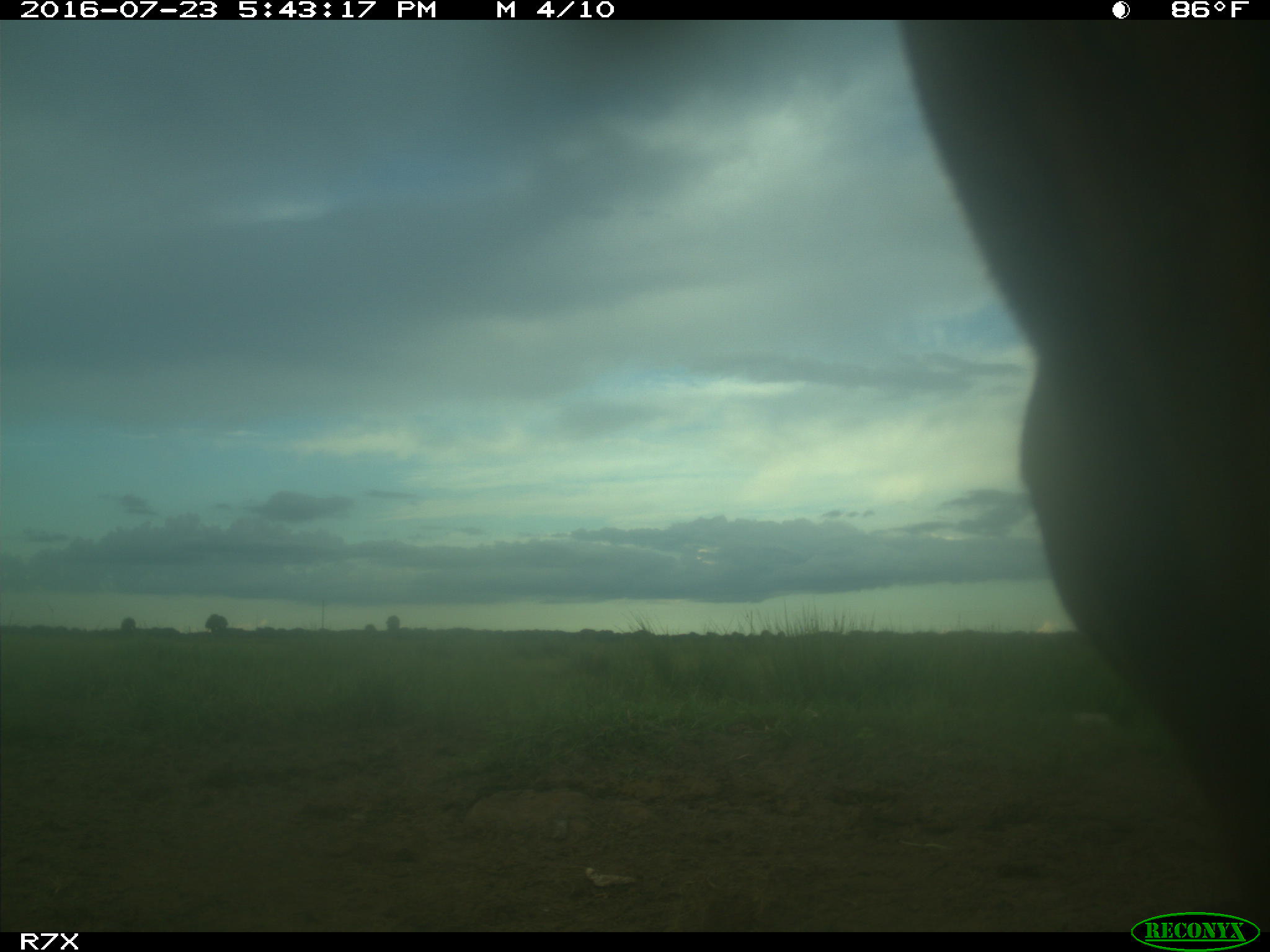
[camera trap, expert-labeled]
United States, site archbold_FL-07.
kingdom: Animalia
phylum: Chordata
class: Mammalia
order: Artiodactyla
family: Bovidae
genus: Bos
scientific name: Bos taurus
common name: domestic cow